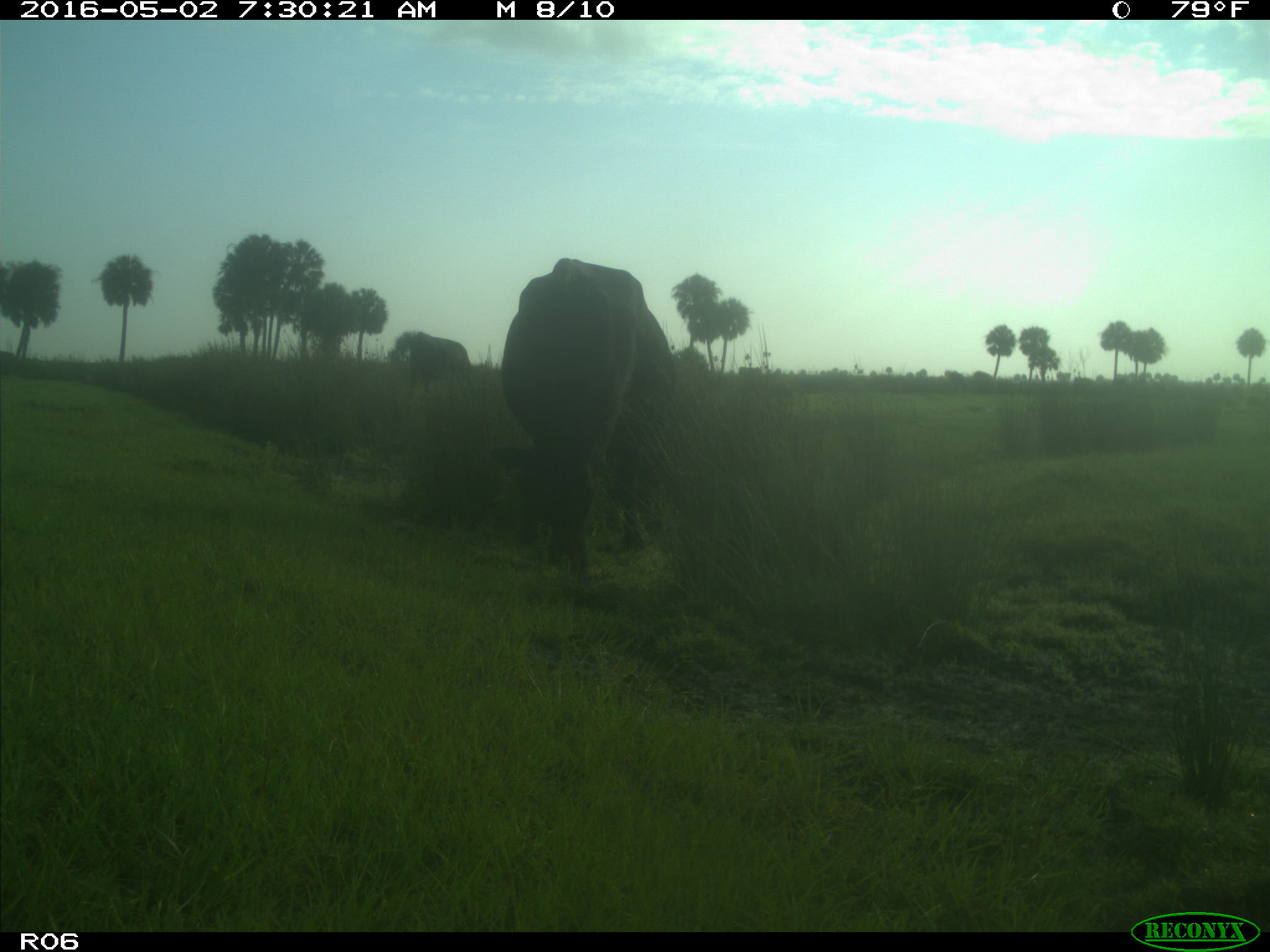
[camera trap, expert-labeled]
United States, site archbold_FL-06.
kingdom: Animalia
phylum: Chordata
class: Mammalia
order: Artiodactyla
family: Bovidae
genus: Bos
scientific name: Bos taurus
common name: domestic cow